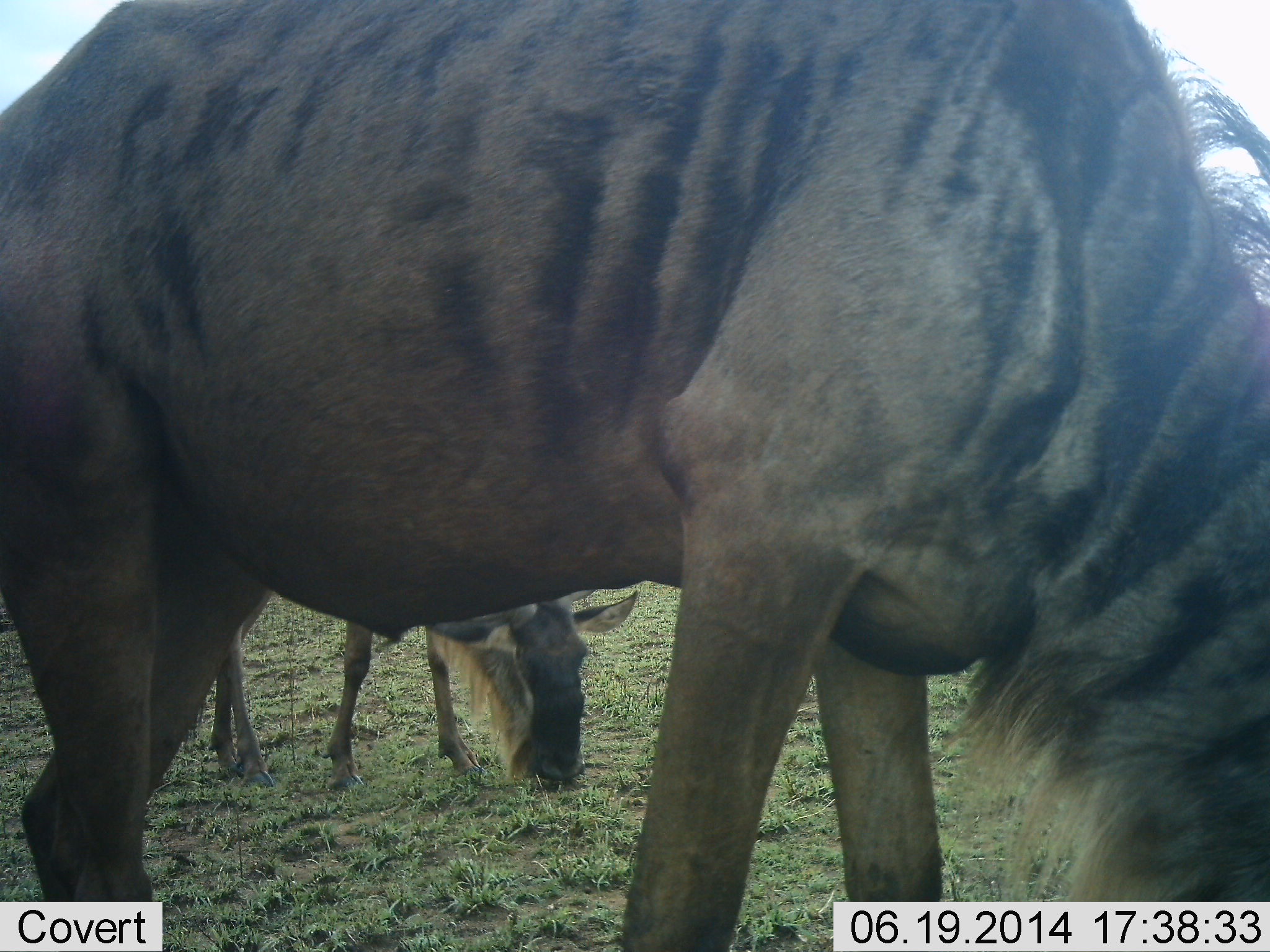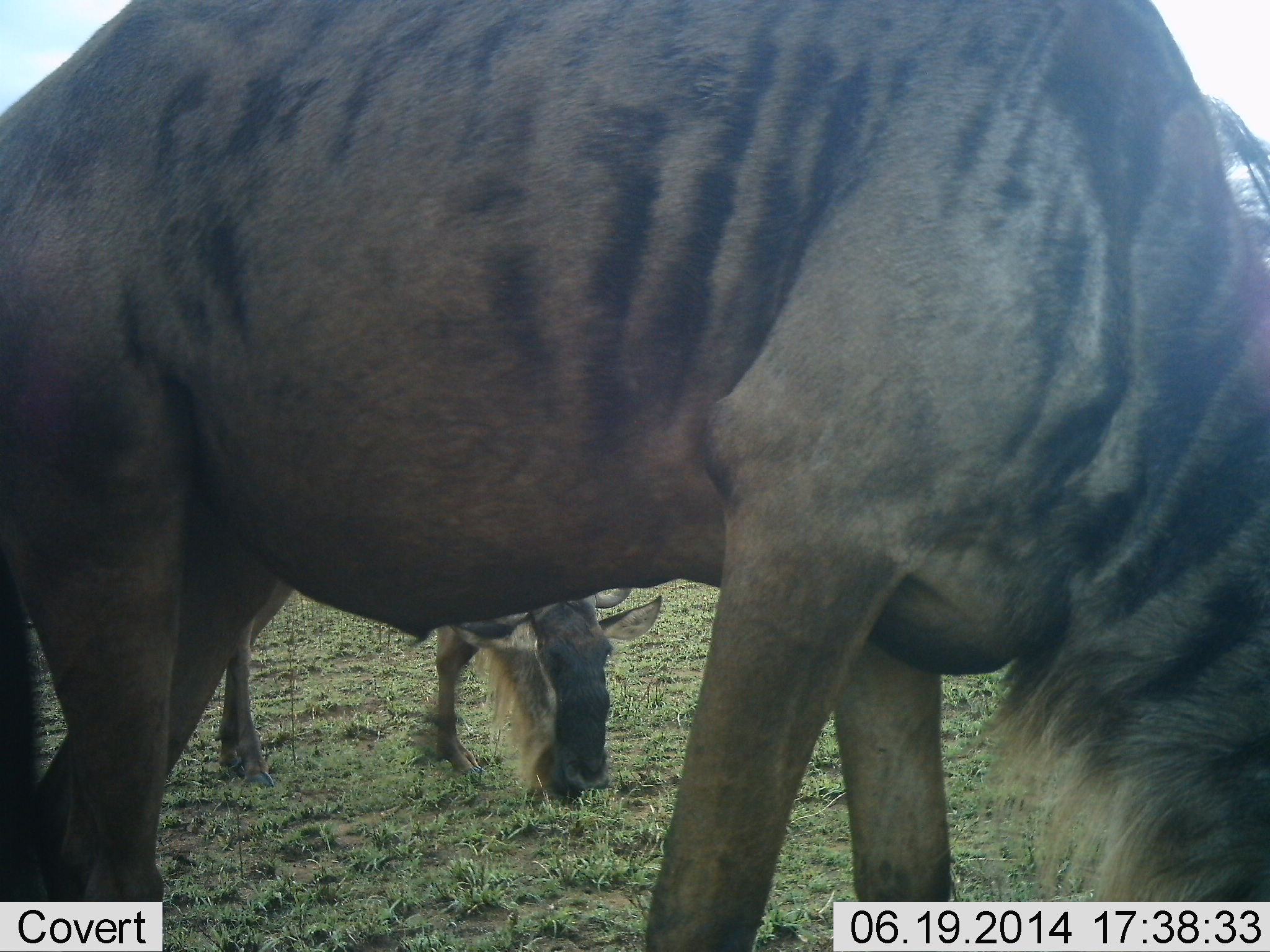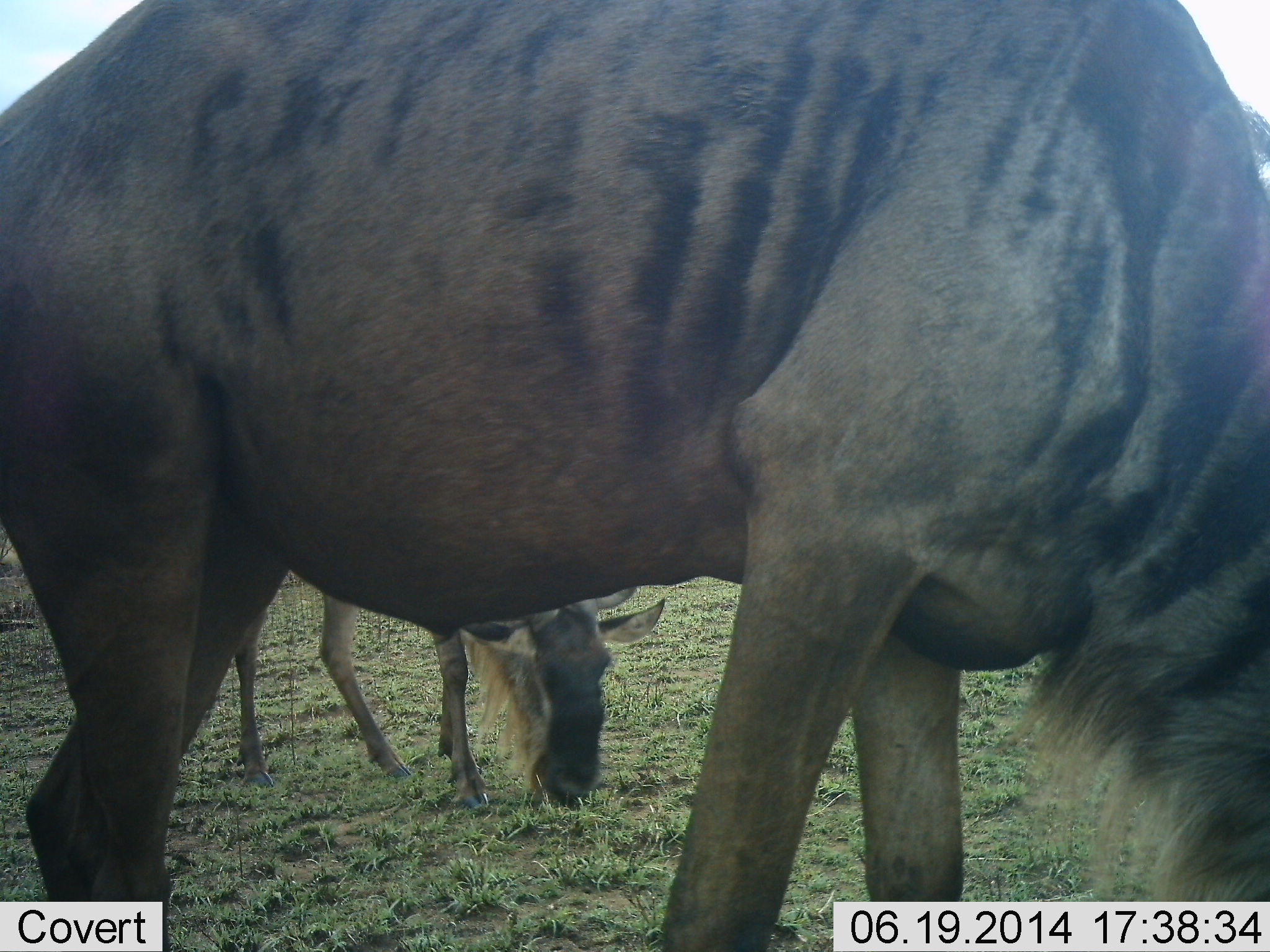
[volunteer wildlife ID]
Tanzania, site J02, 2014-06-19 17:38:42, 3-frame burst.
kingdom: Animalia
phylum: Chordata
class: Mammalia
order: Artiodactyla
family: Bovidae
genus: Connochaetes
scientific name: Connochaetes taurinus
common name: blue wildebeest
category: wildebeest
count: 2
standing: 20%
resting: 0%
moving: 0%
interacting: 0%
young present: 10%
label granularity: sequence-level